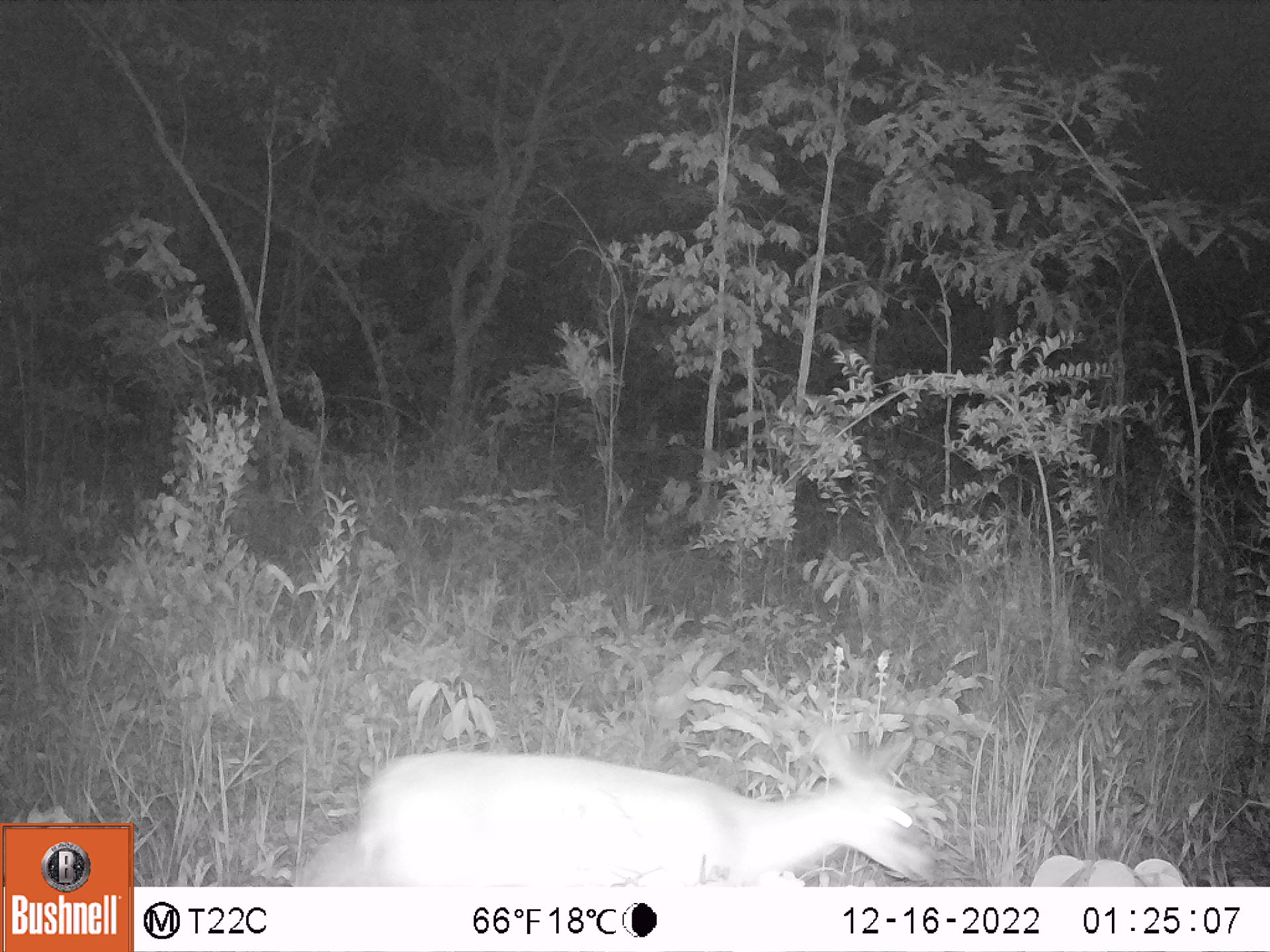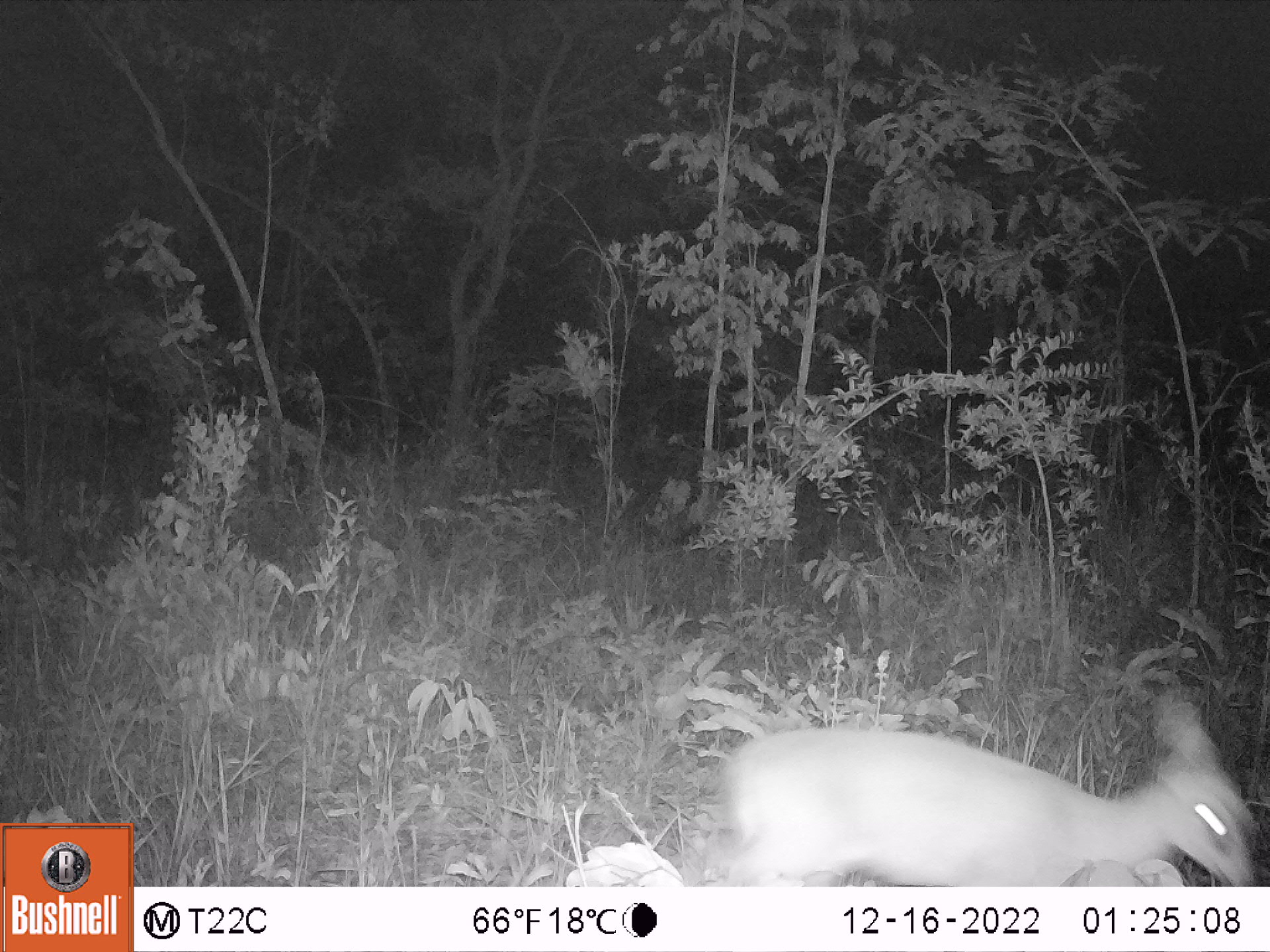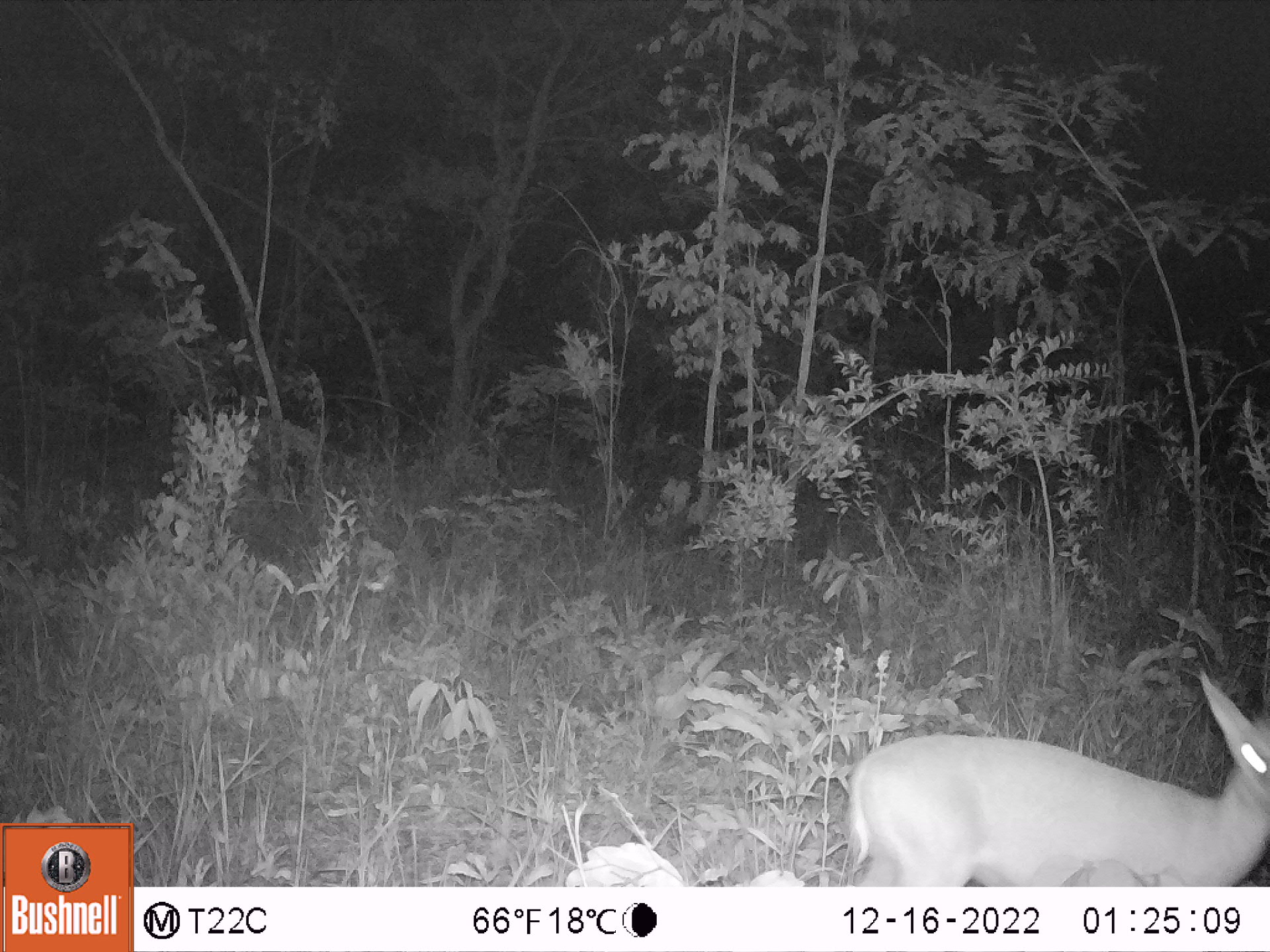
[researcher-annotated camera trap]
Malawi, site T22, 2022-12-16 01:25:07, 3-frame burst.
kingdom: Animalia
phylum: Chordata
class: Mammalia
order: Artiodactyla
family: Bovidae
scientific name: Antilopinae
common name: small antelope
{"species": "small antelope (Antilopinae)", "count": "1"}